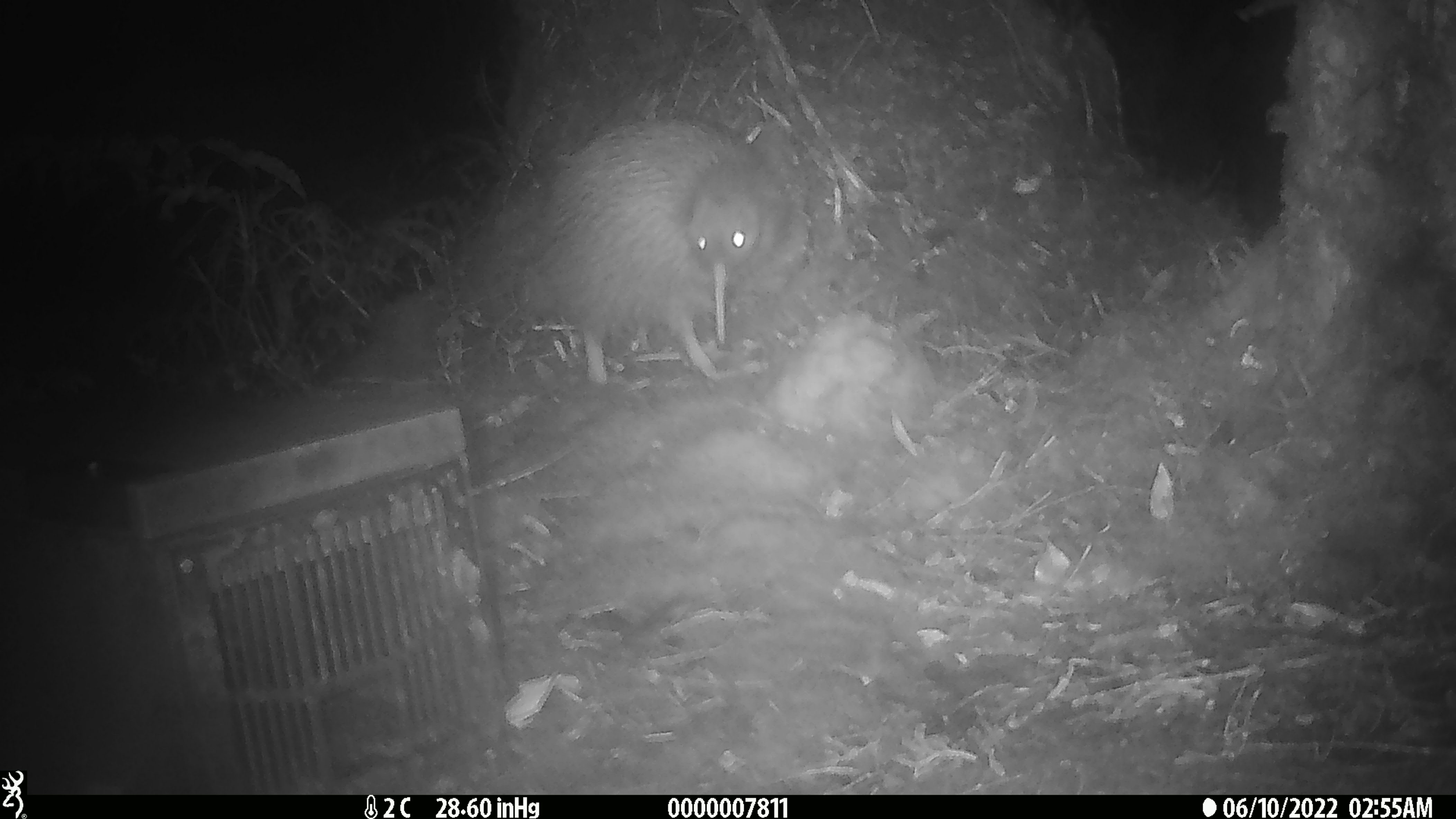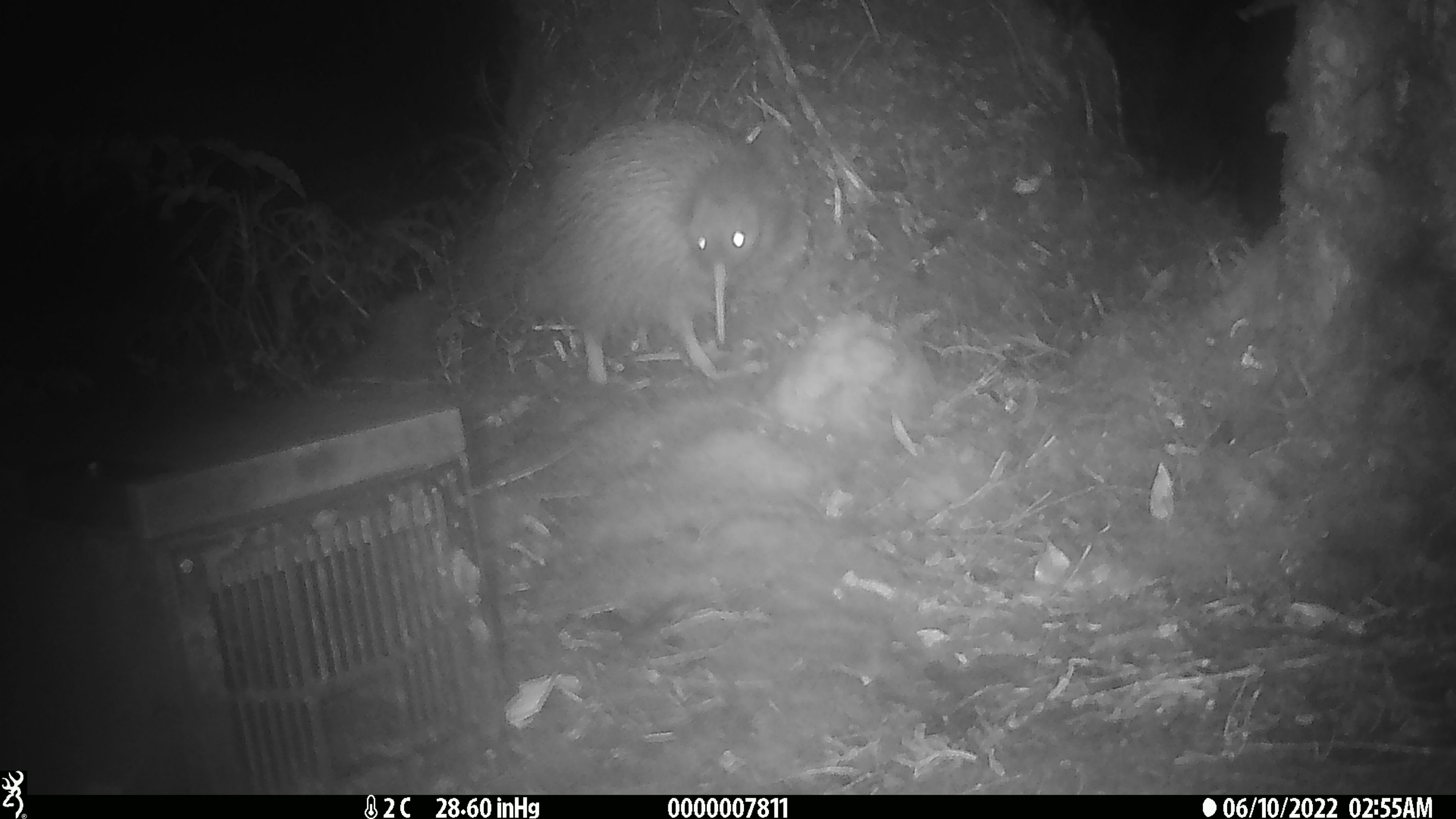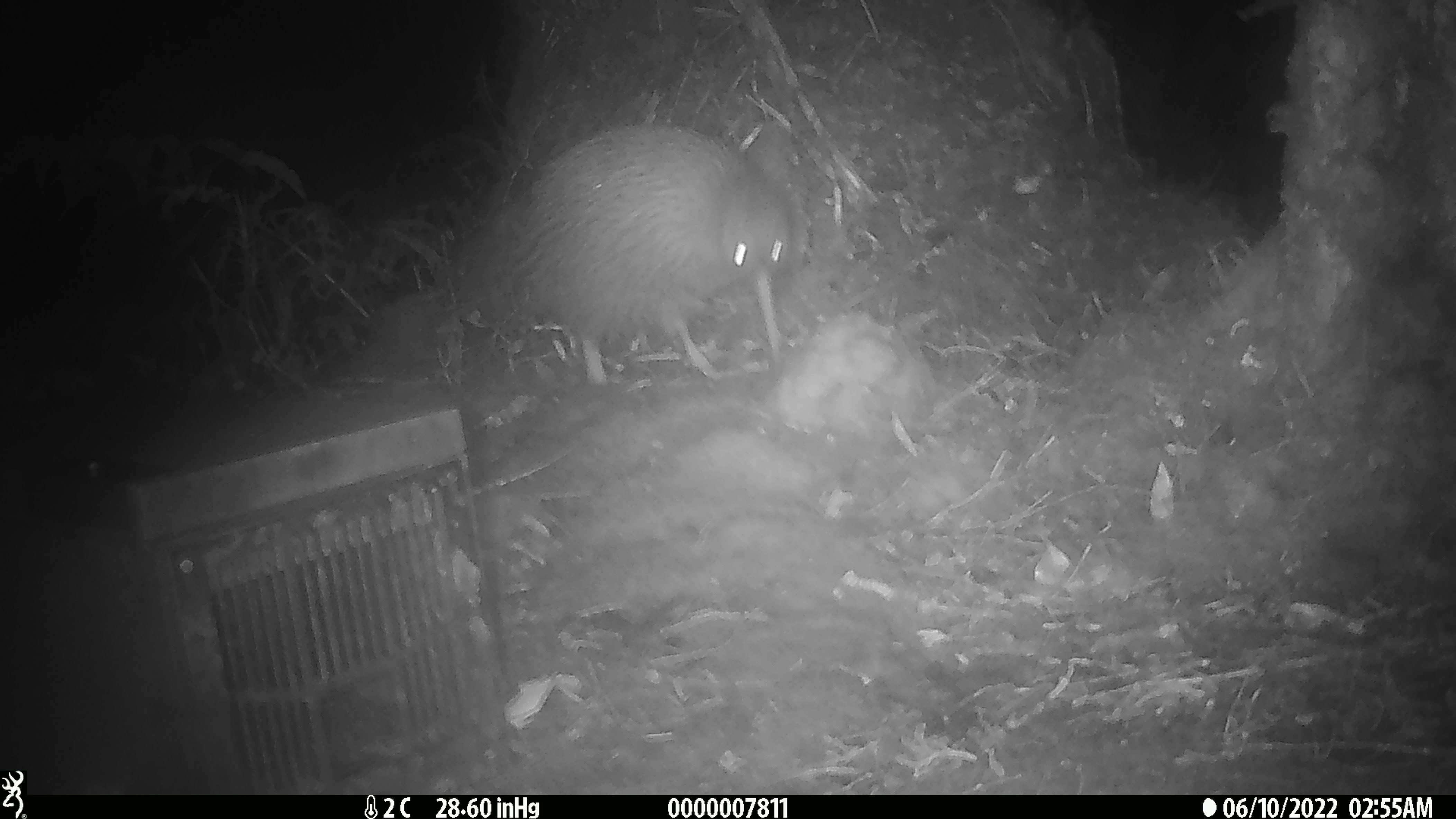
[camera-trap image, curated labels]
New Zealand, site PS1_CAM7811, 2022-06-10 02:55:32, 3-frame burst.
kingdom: Animalia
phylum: Chordata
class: Aves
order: Apterygiformes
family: Apterygidae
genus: Apteryx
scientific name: Apteryx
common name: kiwi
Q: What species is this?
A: Kiwi (Apteryx).